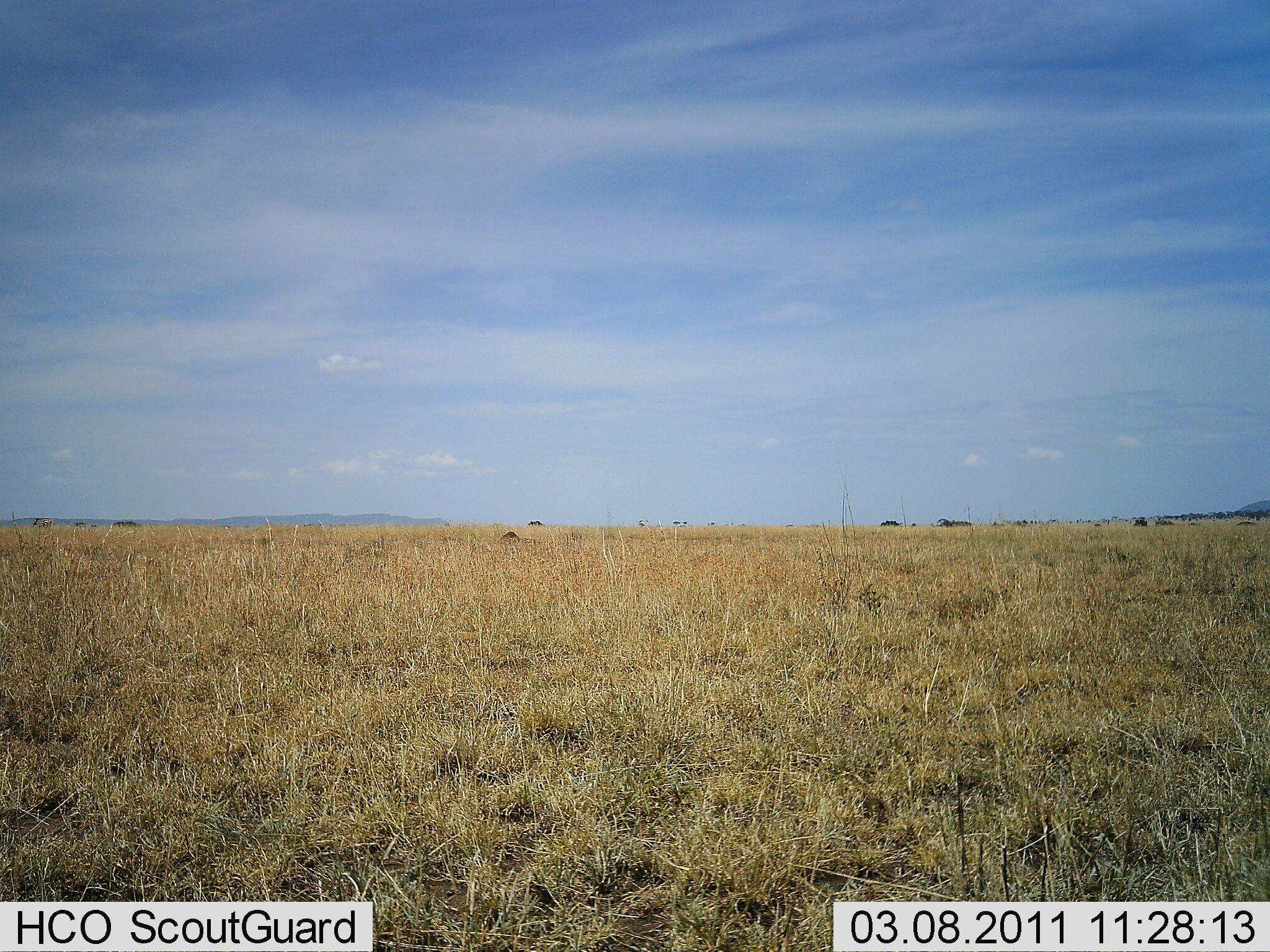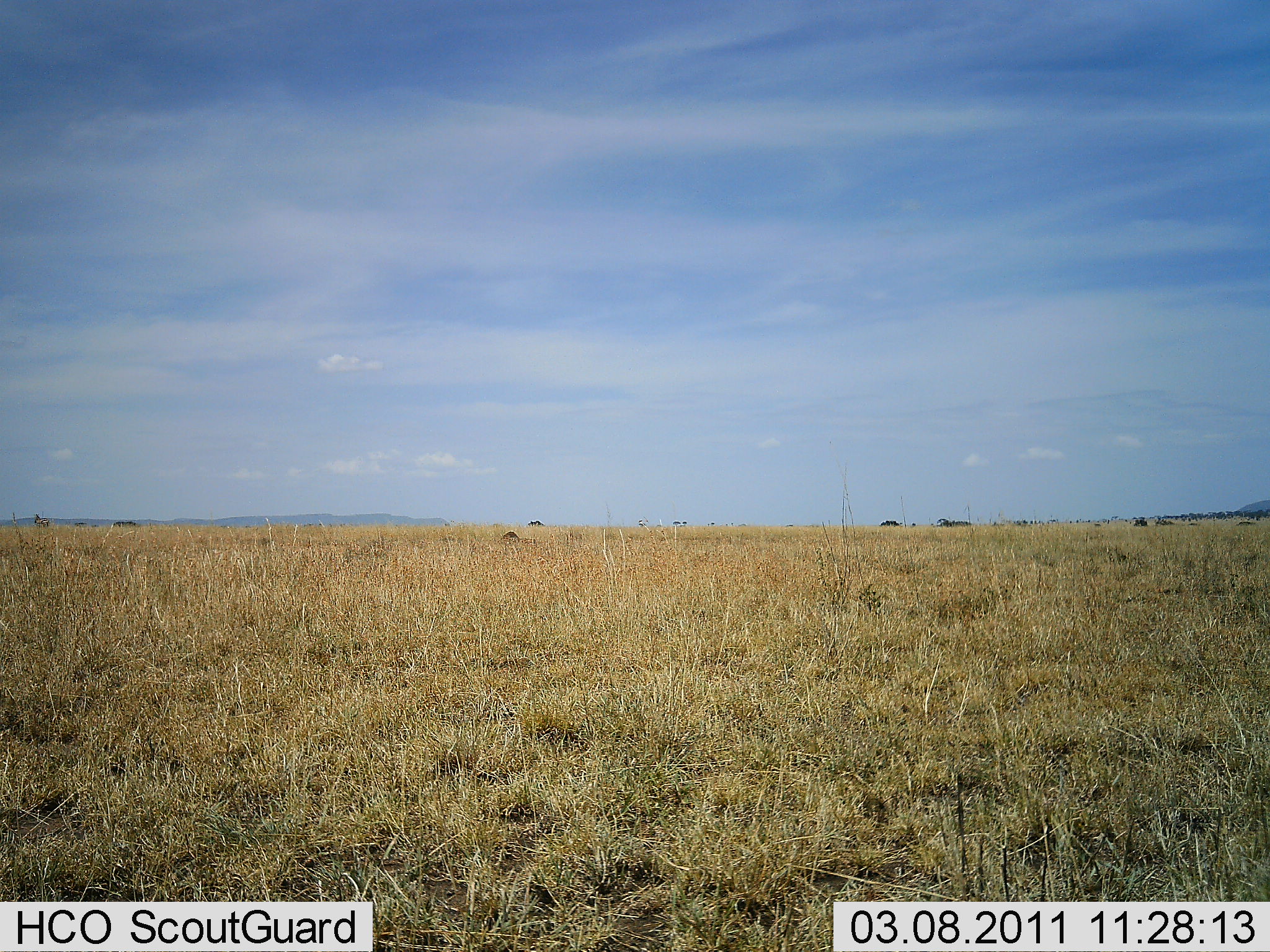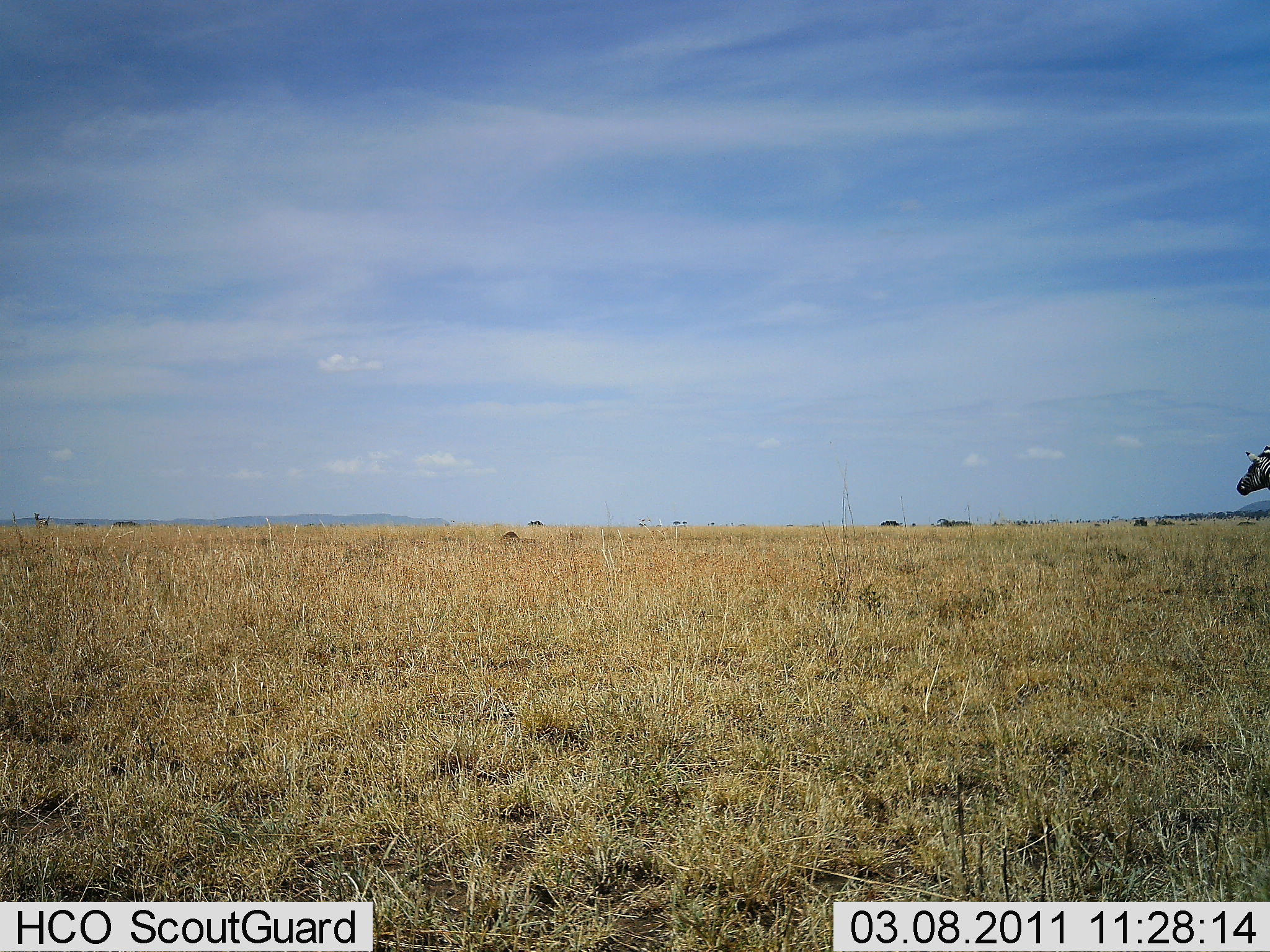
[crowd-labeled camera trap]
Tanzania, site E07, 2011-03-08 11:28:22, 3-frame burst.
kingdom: Animalia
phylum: Chordata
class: Mammalia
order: Perissodactyla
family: Equidae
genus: Equus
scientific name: Equus quagga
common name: plains zebra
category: zebra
Zebra (plains zebra) (Equus quagga), count 1. Behavior (volunteer vote fractions): standing 56%, resting 0%, moving 44%, interacting 0%. Young present (vote fraction): 0%. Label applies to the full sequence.